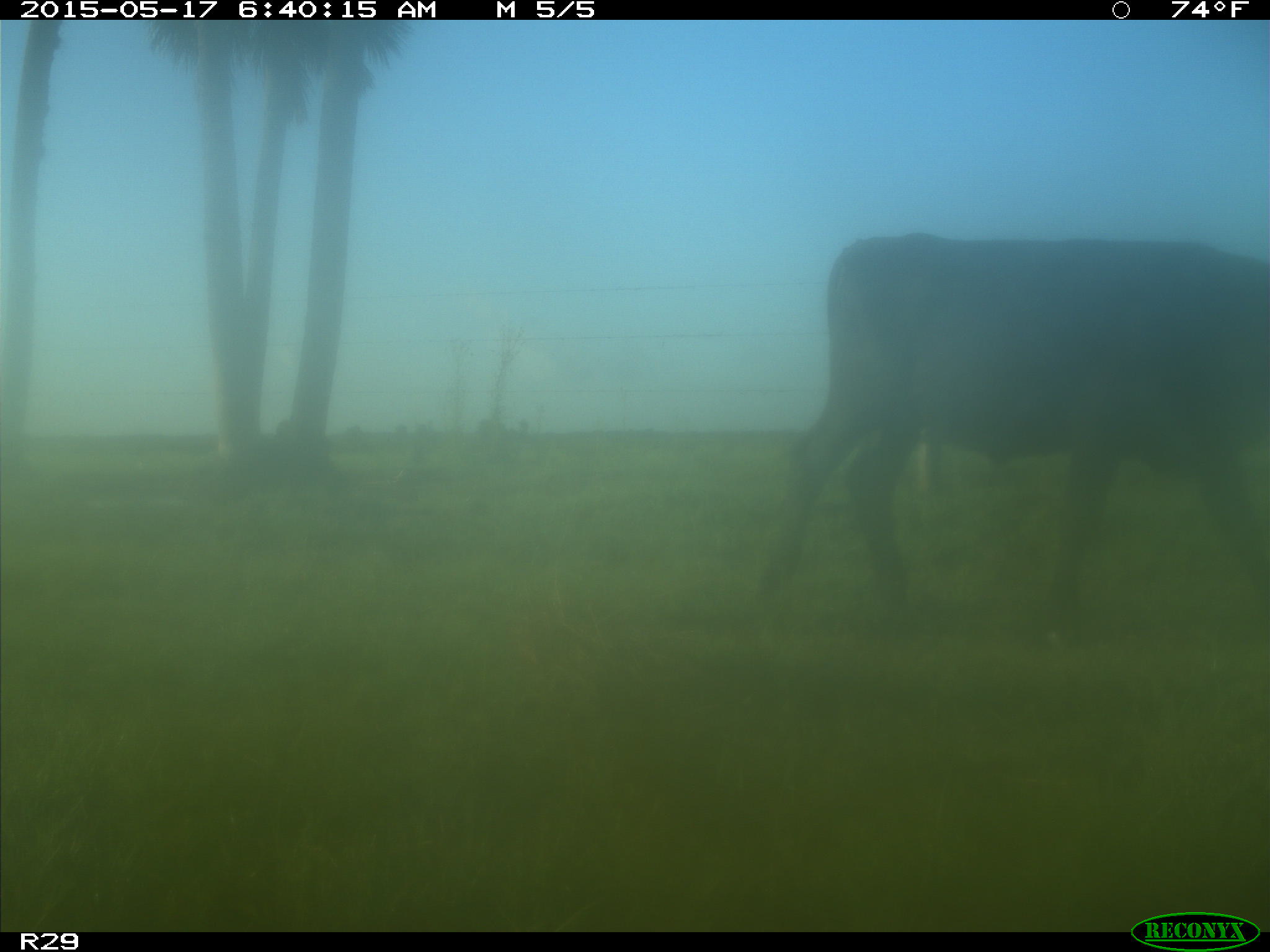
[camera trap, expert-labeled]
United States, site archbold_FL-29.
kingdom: Animalia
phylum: Chordata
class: Mammalia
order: Artiodactyla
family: Bovidae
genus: Bos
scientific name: Bos taurus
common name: domestic cow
Bos taurus (domestic cow).